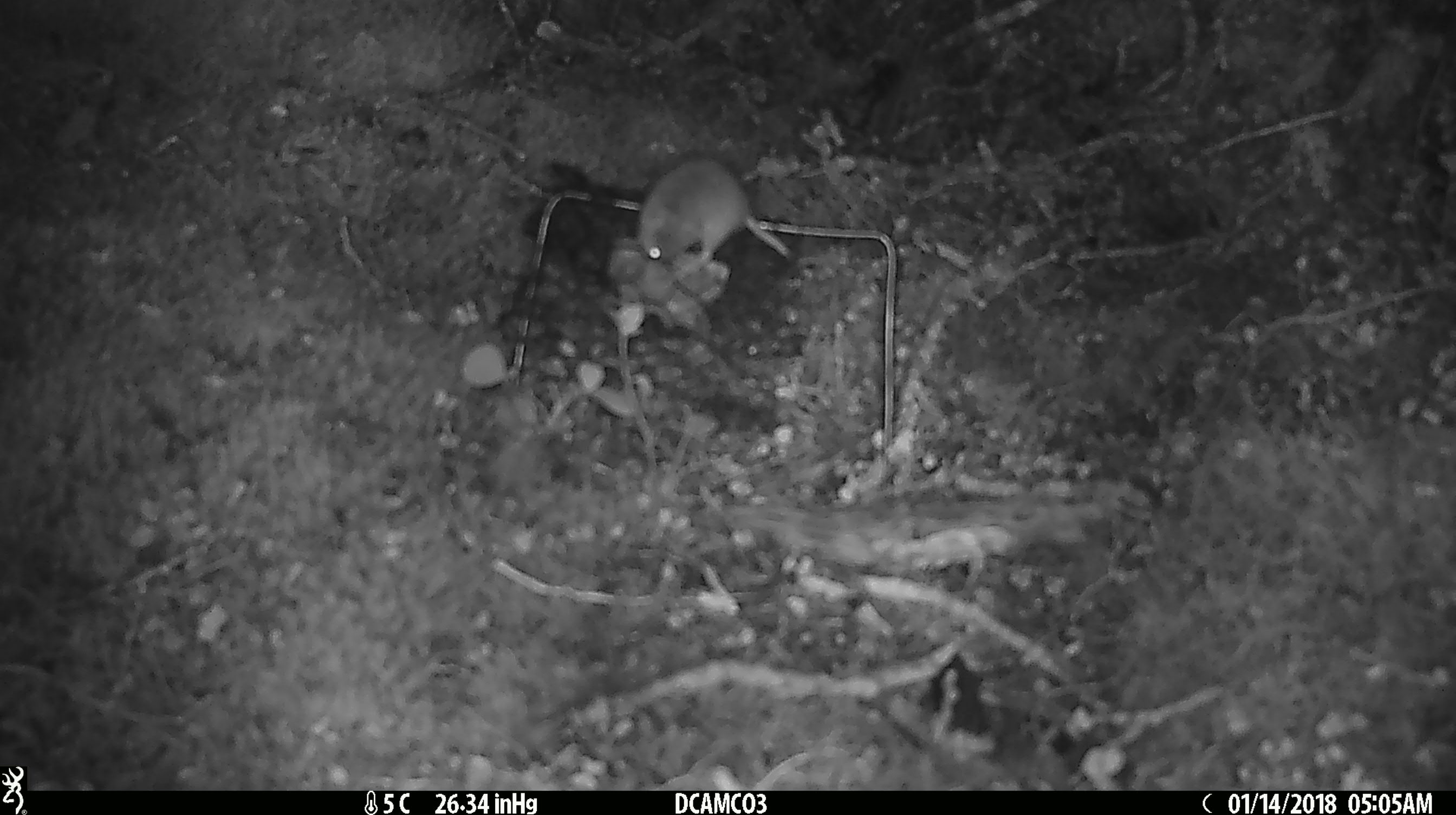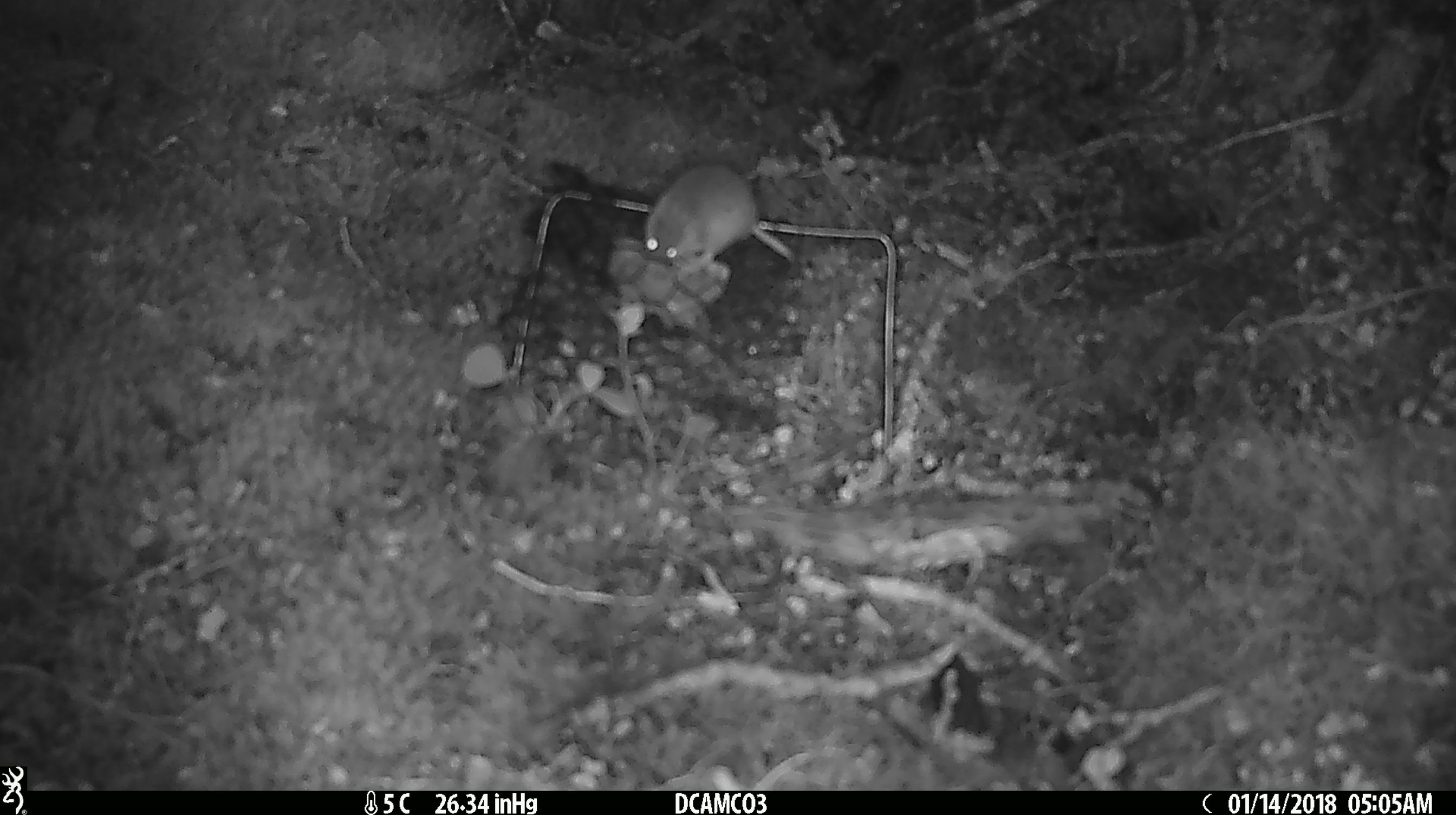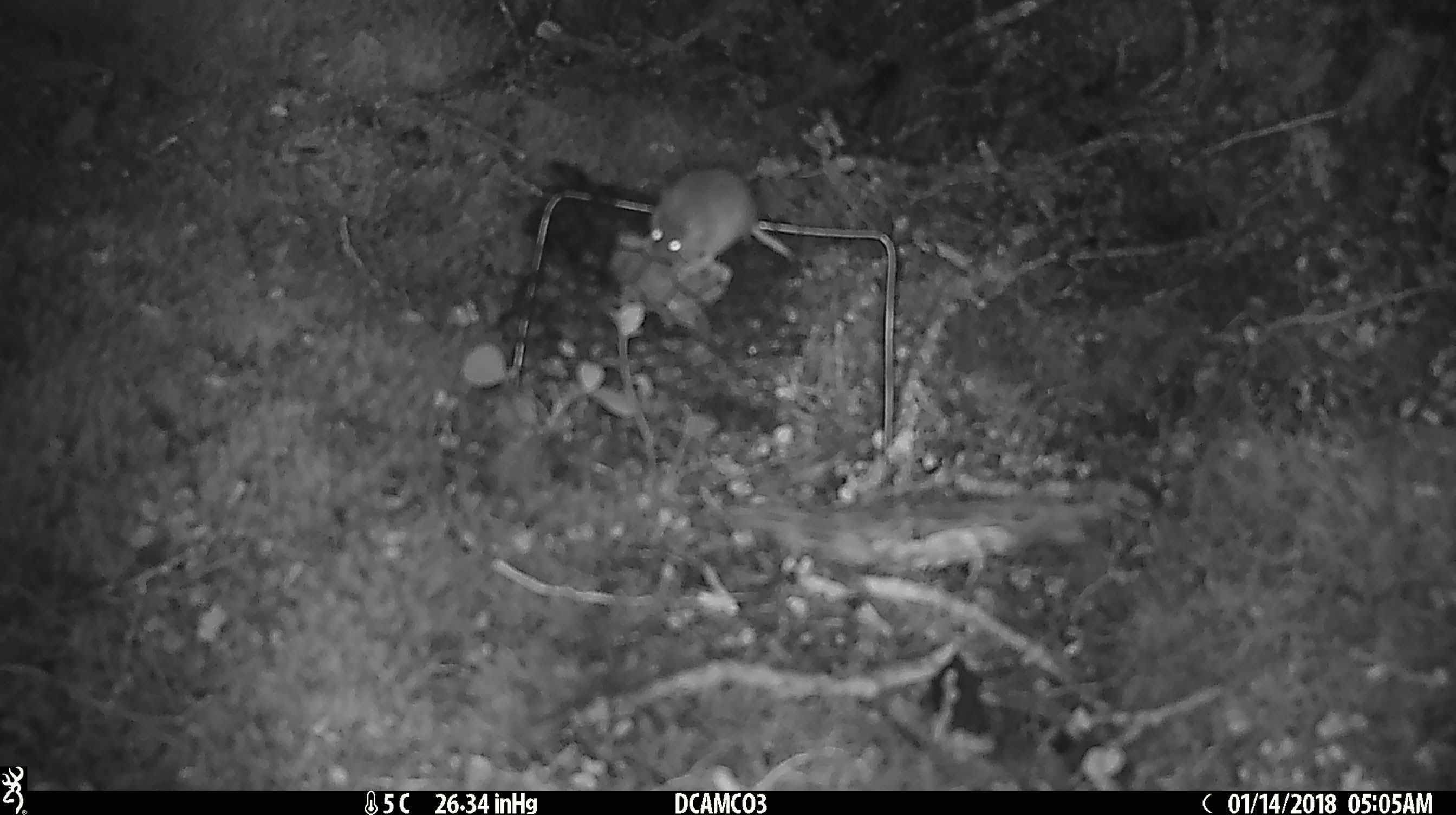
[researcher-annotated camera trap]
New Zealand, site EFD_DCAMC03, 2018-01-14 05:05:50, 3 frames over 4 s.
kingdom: Animalia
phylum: Chordata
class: Mammalia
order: Rodentia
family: Muridae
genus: Mus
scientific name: Mus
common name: mouse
Mouse (Mus).